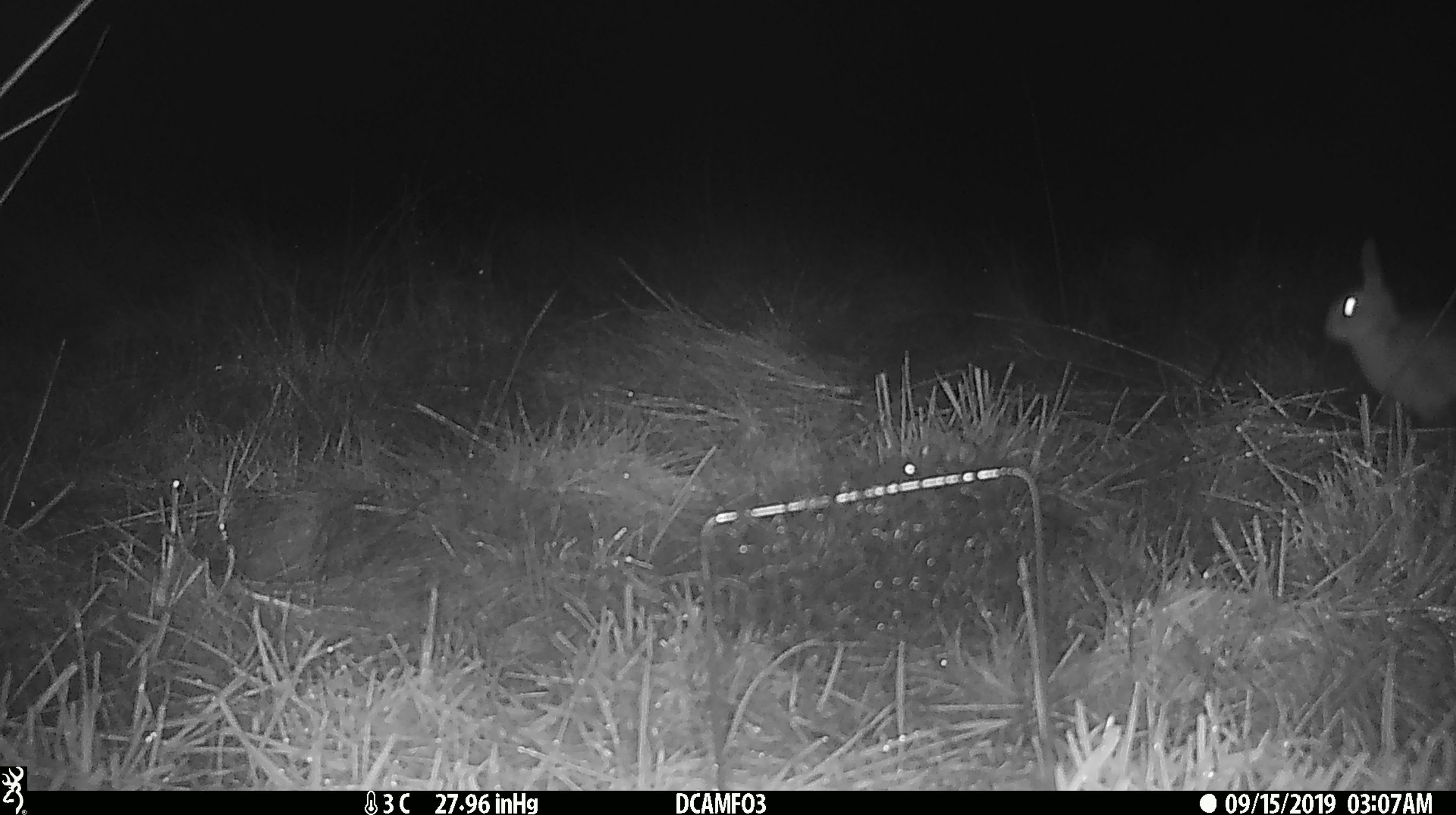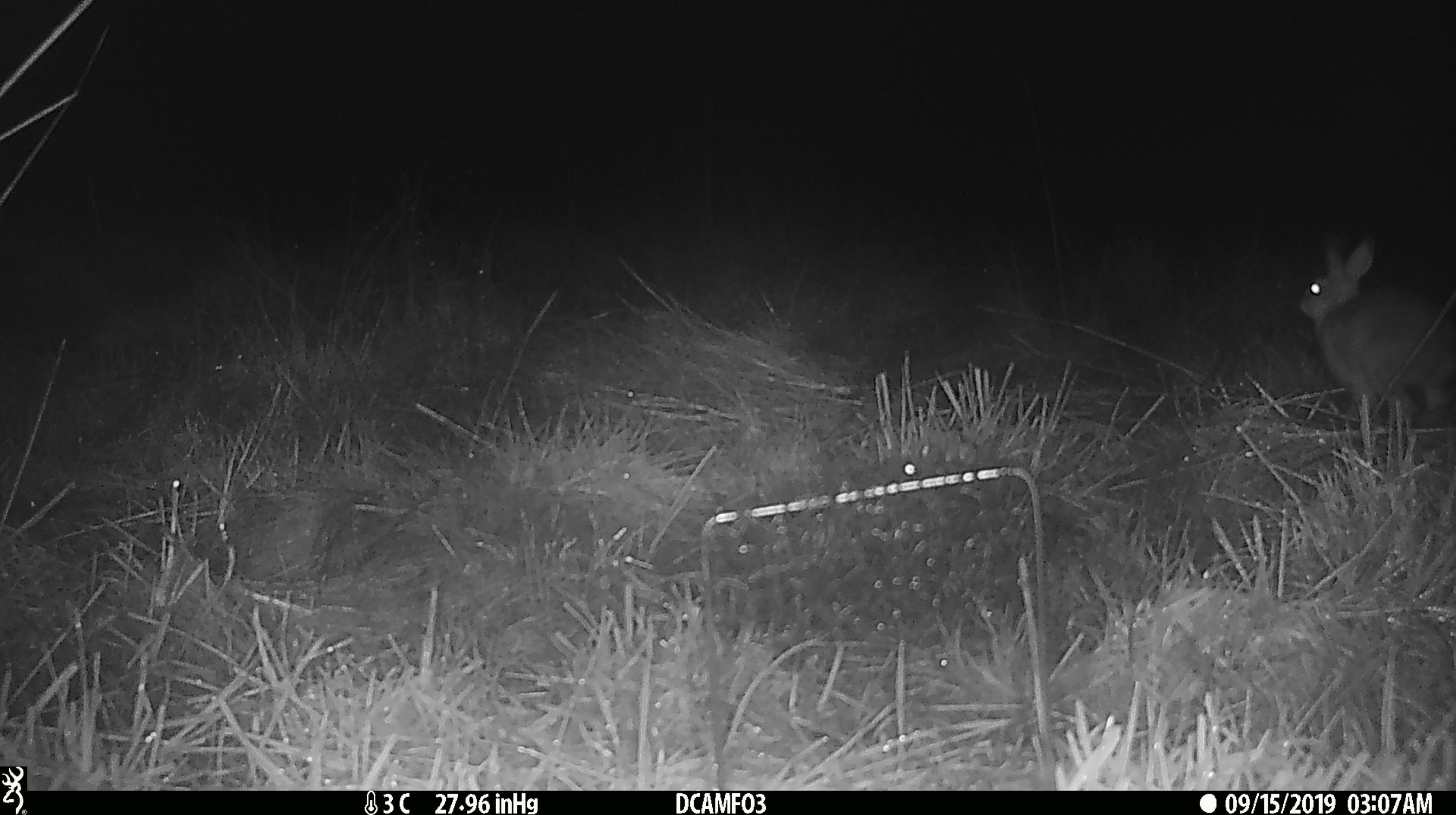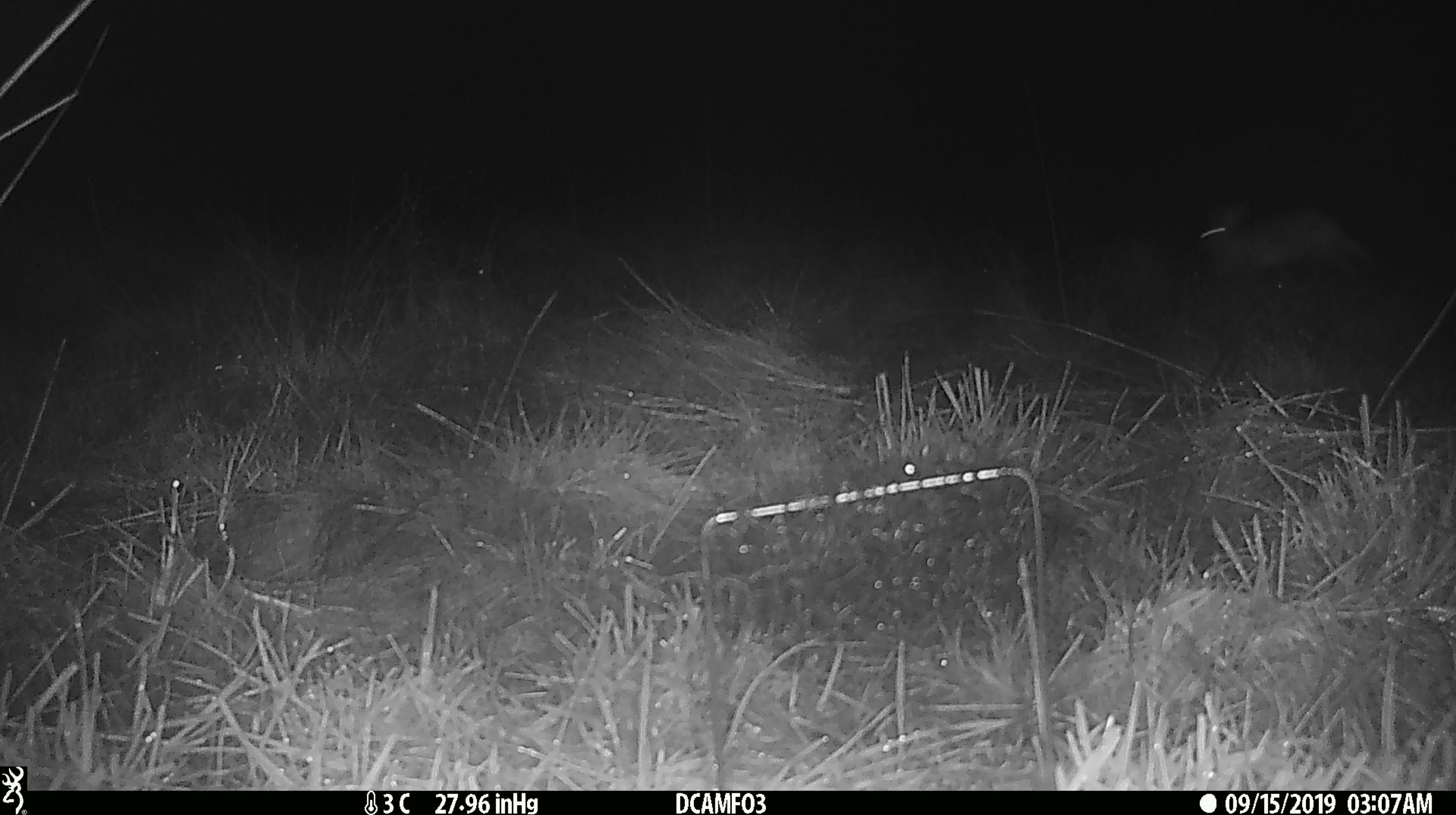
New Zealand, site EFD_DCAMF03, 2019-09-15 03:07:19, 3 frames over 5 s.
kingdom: Animalia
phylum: Chordata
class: Mammalia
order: Lagomorpha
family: Leporidae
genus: Lepus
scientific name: Lepus europaeus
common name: brown hare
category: hare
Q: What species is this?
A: Hare (brown hare) (Lepus europaeus).